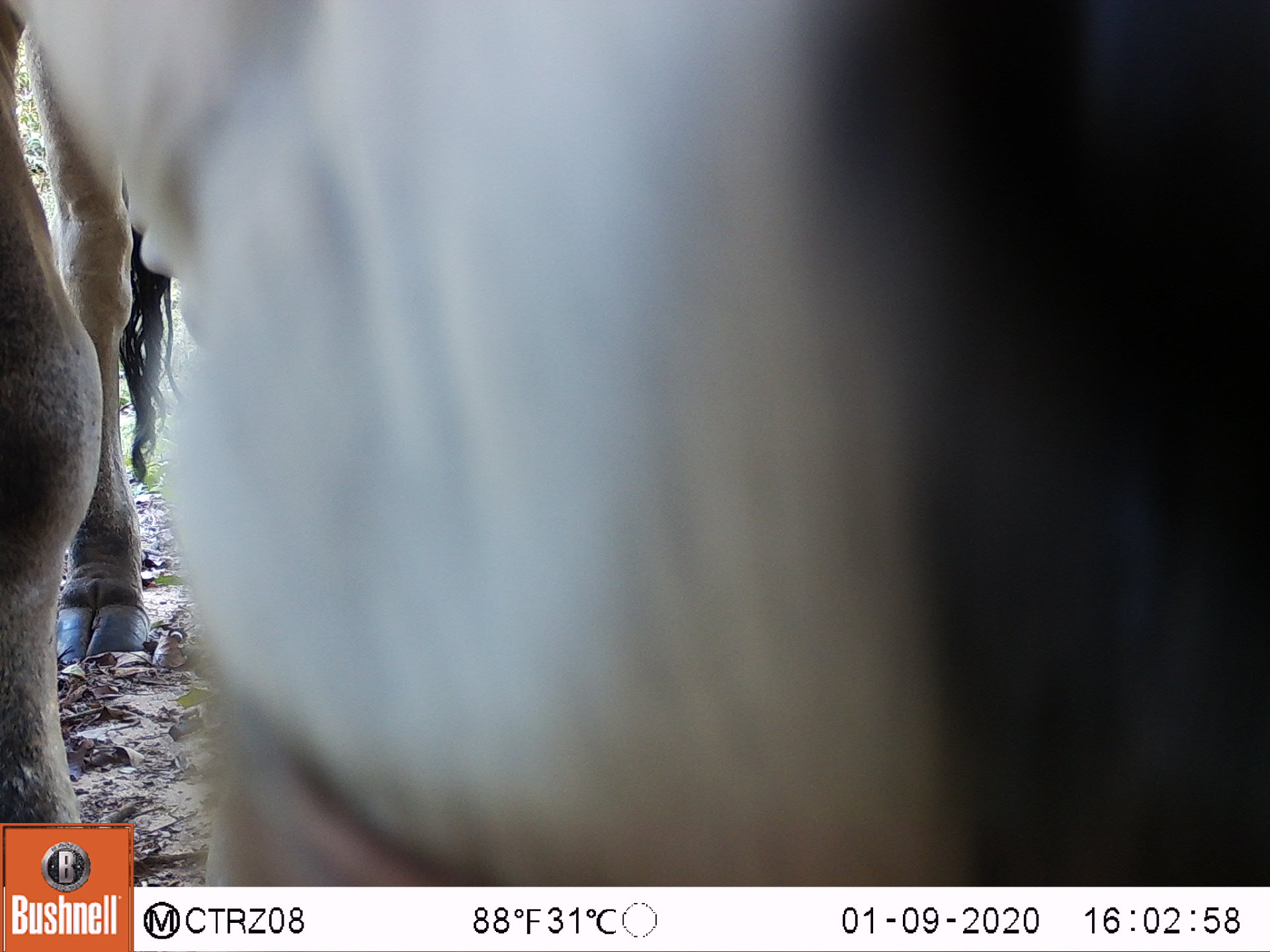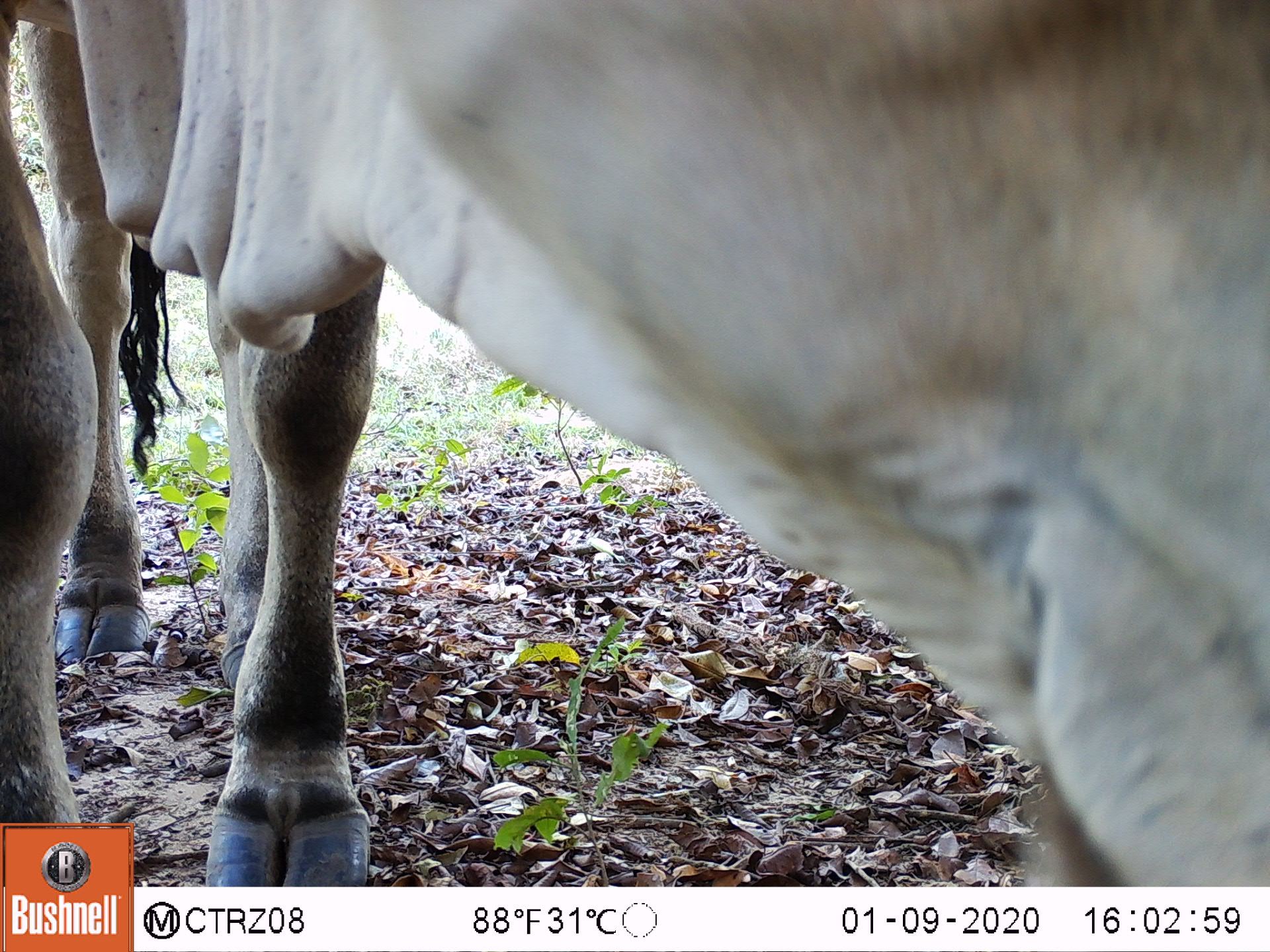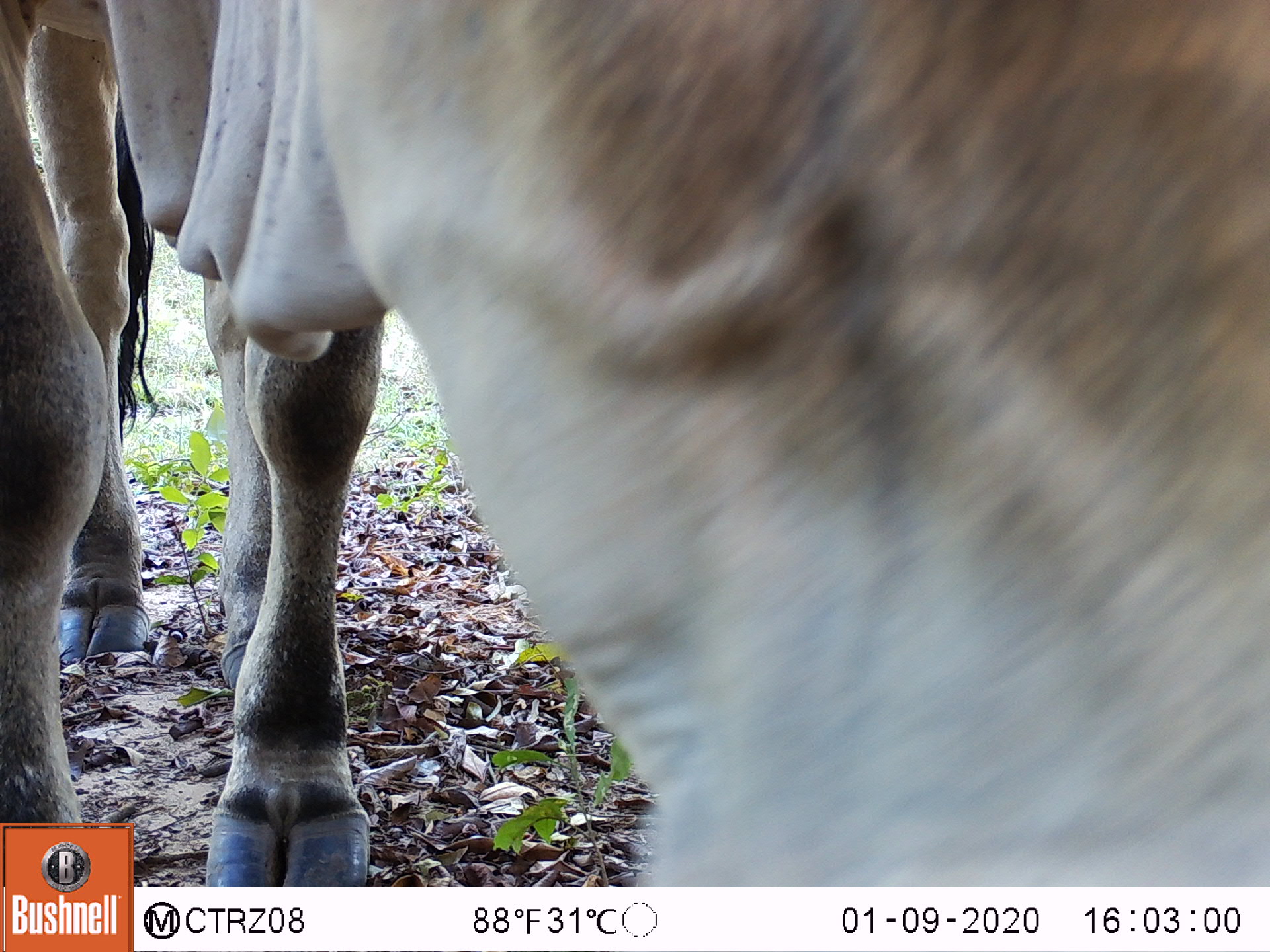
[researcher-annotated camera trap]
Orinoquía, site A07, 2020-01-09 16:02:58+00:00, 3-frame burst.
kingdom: Animalia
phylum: Chordata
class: Mammalia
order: Artiodactyla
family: Bovidae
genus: Bos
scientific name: Bos taurus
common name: cow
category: cattle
Cattle (cow) (Bos taurus).